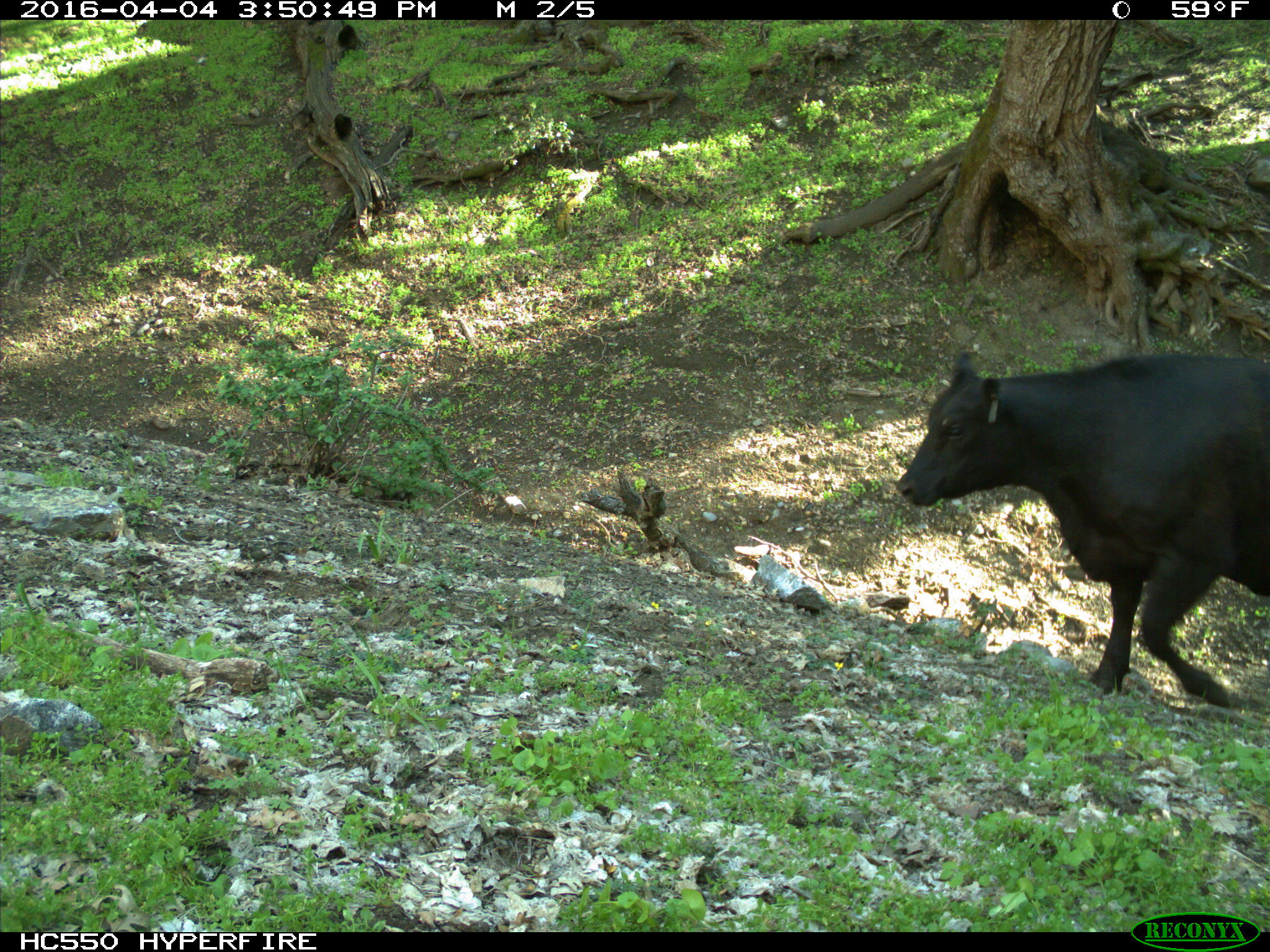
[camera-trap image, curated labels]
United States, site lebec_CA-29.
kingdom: Animalia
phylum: Chordata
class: Mammalia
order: Artiodactyla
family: Bovidae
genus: Bos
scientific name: Bos taurus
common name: domestic cow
Bos taurus (domestic cow).